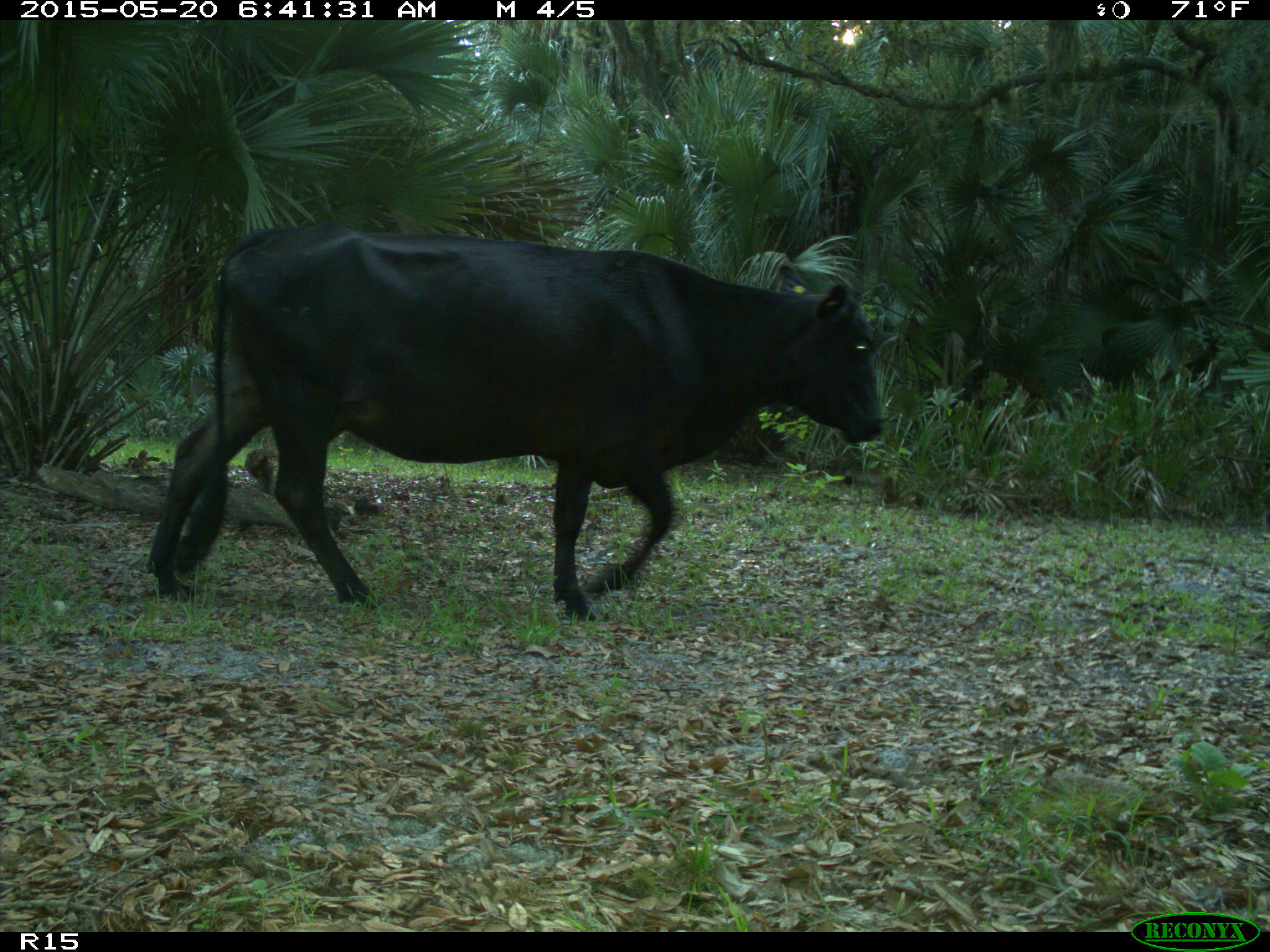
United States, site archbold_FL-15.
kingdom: Animalia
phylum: Chordata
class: Mammalia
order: Artiodactyla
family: Bovidae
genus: Bos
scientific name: Bos taurus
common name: domestic cow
Bos taurus (domestic cow).